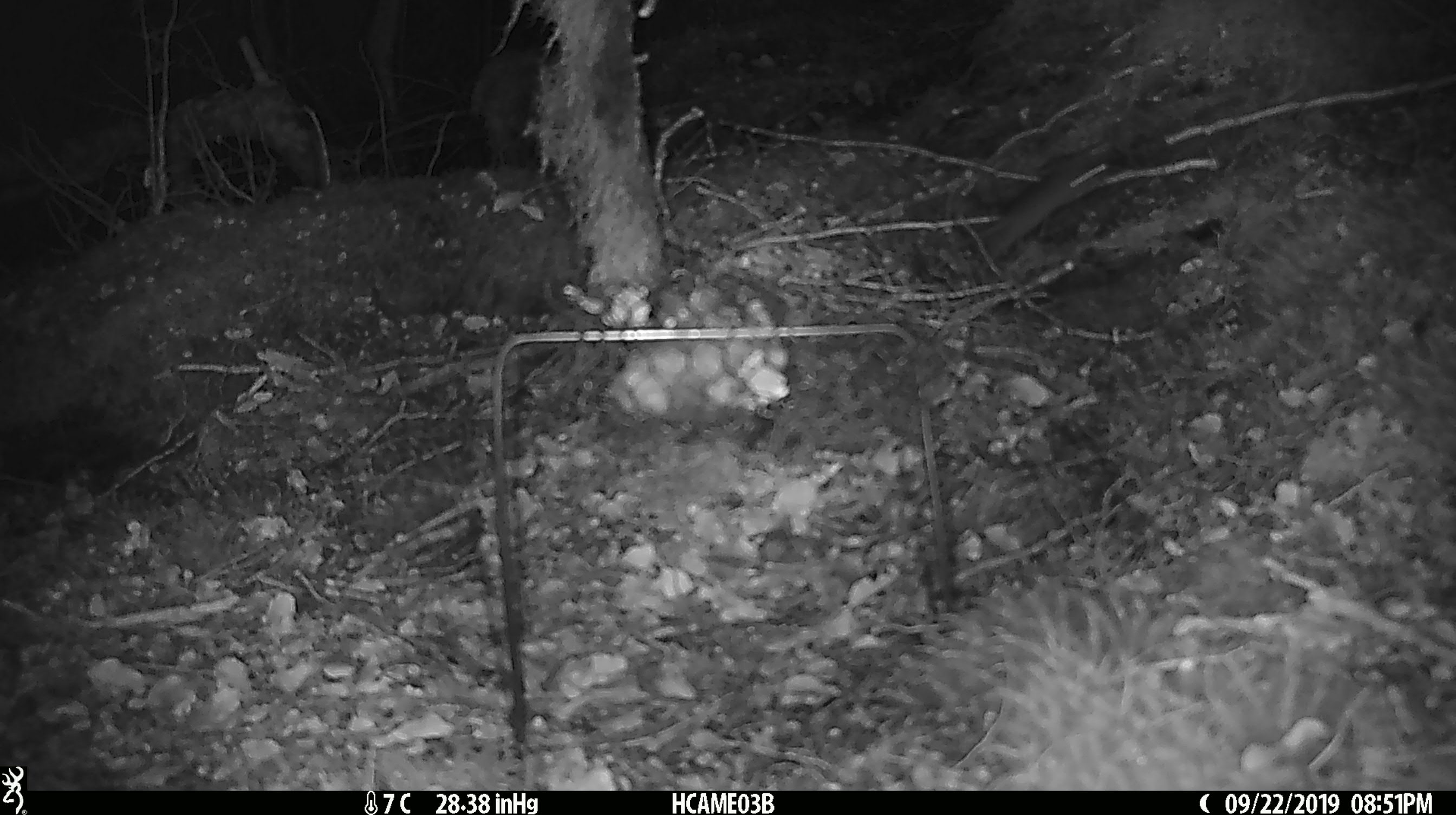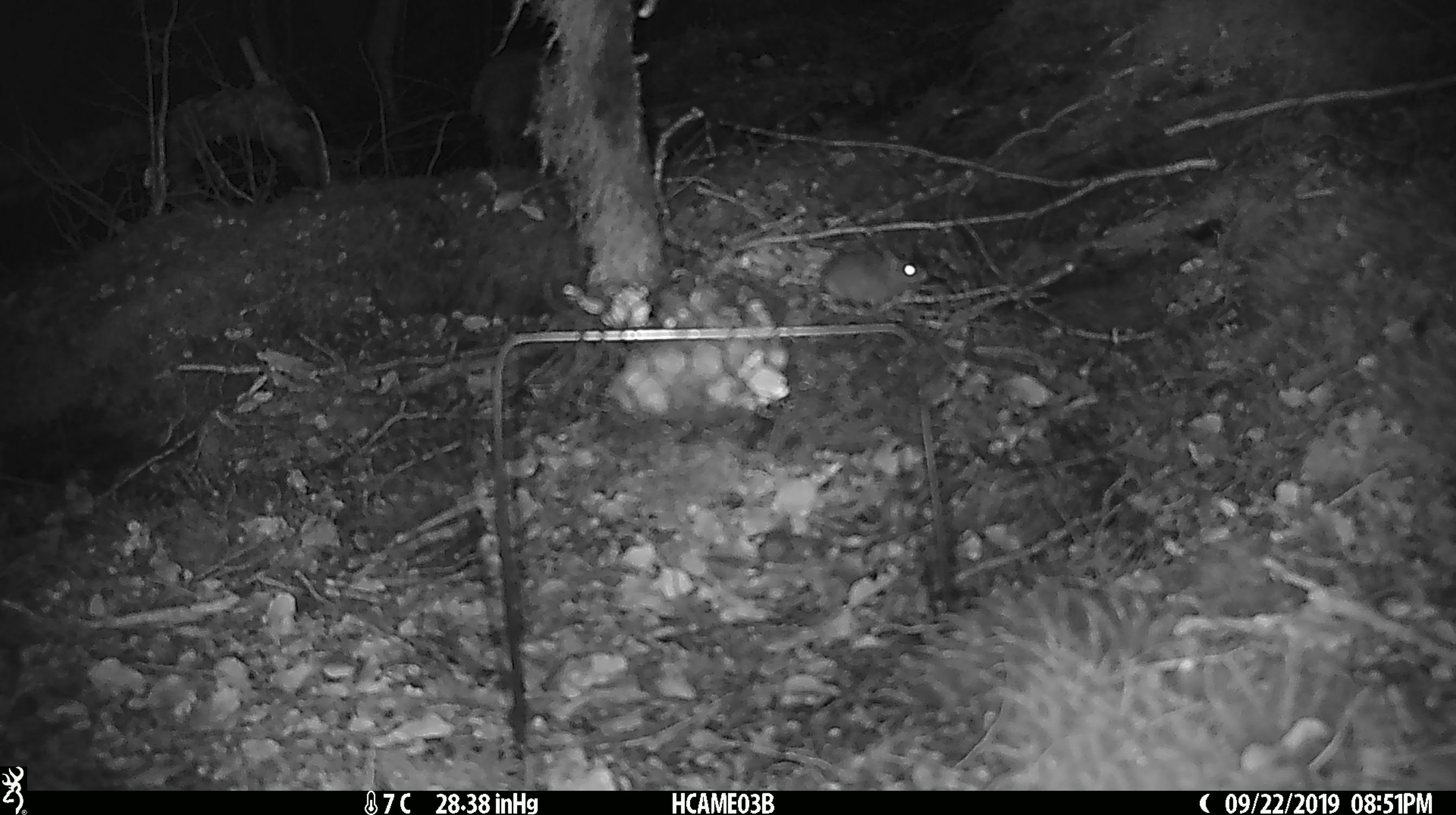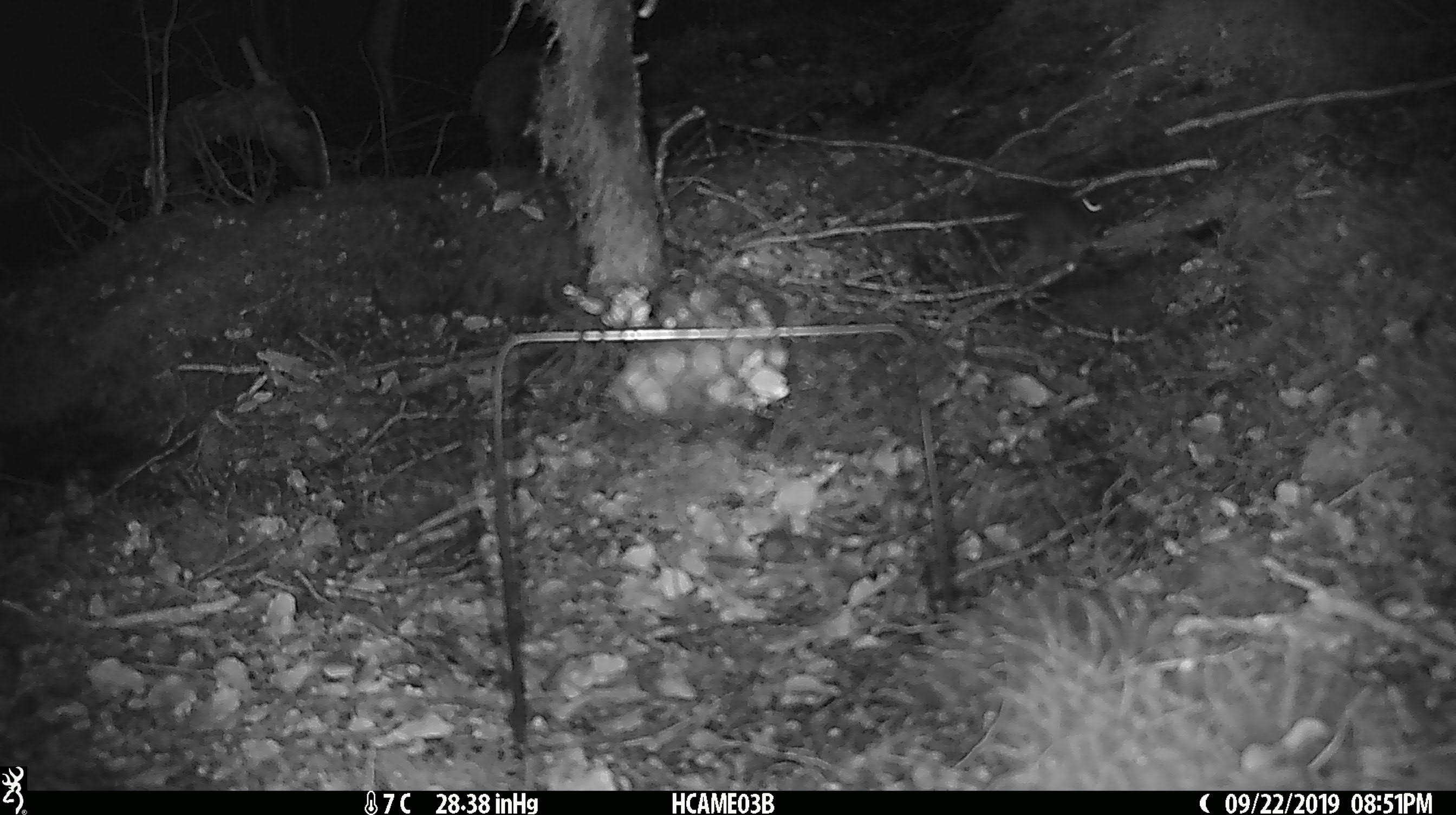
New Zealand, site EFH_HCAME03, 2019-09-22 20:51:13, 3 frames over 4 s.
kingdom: Animalia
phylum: Chordata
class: Mammalia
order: Rodentia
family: Muridae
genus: Mus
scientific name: Mus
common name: mouse